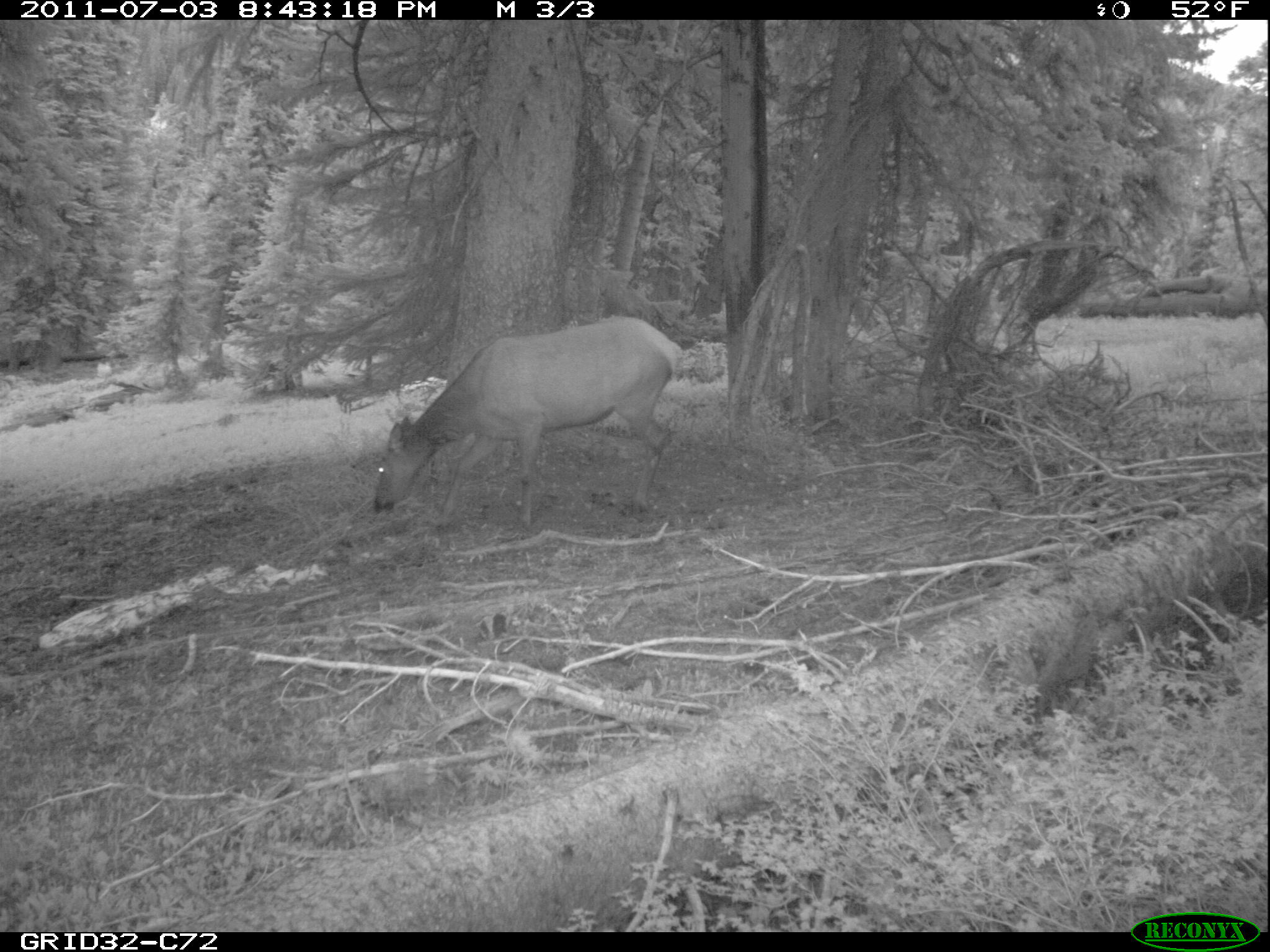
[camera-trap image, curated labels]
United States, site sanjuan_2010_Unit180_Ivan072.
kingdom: Animalia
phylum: Chordata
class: Mammalia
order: Artiodactyla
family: Cervidae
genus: Cervus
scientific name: Cervus elaphus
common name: red deer